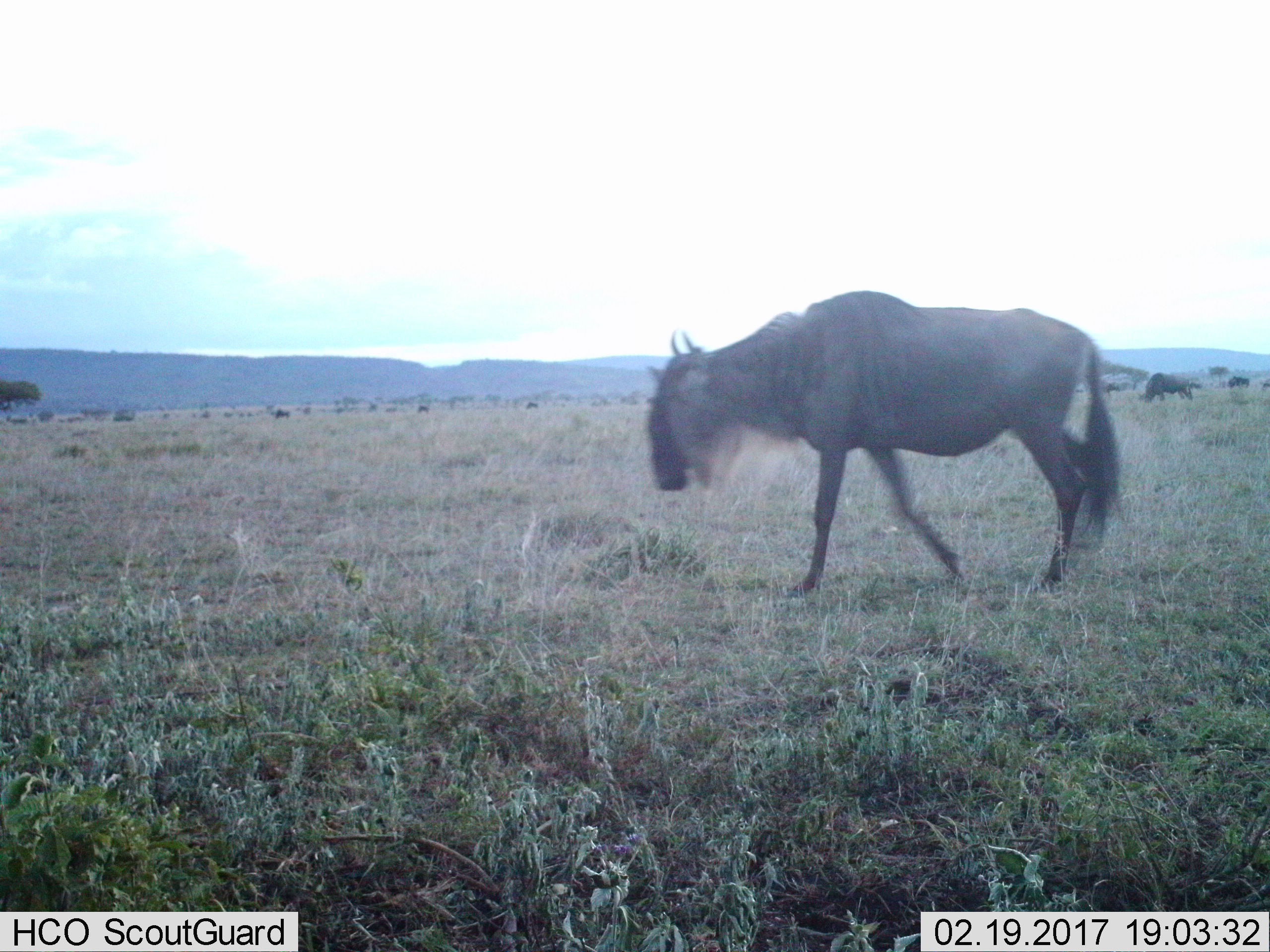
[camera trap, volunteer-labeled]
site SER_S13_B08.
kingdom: Animalia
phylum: Chordata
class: Mammalia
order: Artiodactyla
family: Bovidae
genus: Connochaetes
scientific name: Connochaetes taurinus taurinus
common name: blue wildebeest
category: wildebeestblue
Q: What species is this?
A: Wildebeestblue (blue wildebeest) (Connochaetes taurinus taurinus).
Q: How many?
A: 8.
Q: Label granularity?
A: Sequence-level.